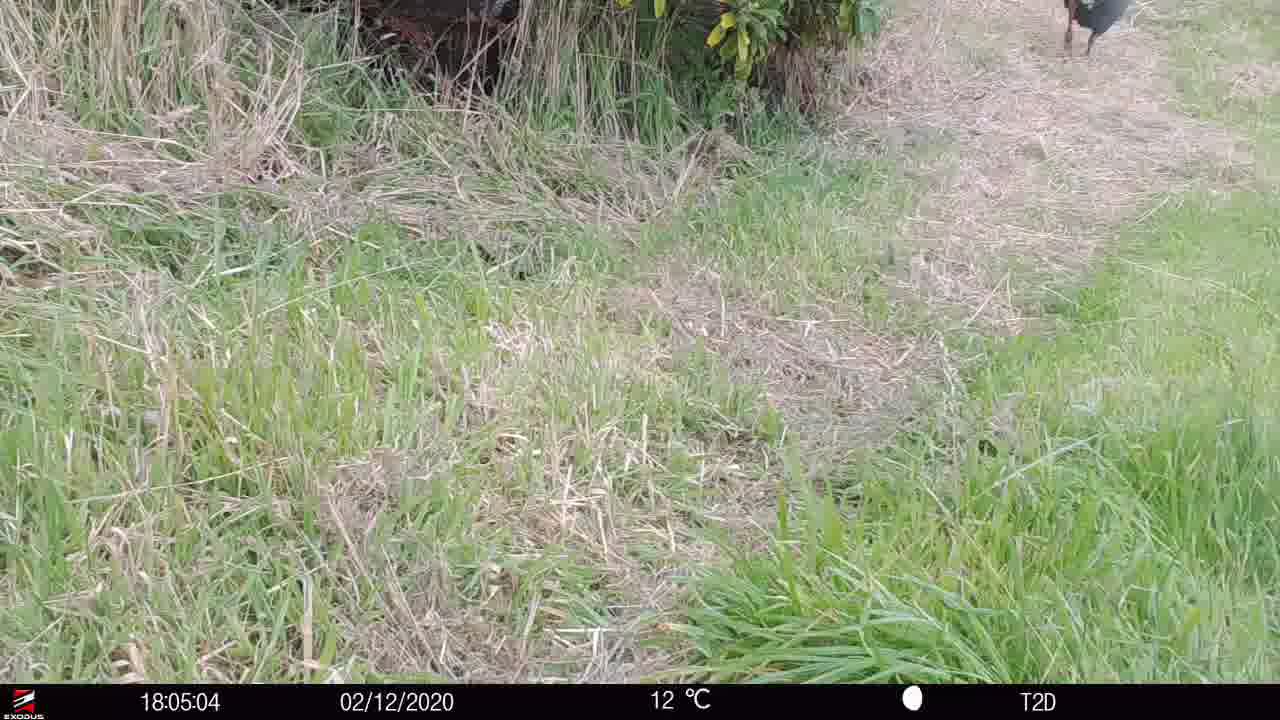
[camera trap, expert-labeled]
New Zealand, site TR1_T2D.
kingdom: Animalia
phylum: Chordata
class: Aves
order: Gruiformes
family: Rallidae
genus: Porphyrio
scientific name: Porphyrio mantelli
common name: takahe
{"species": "takahe (Porphyrio mantelli)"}